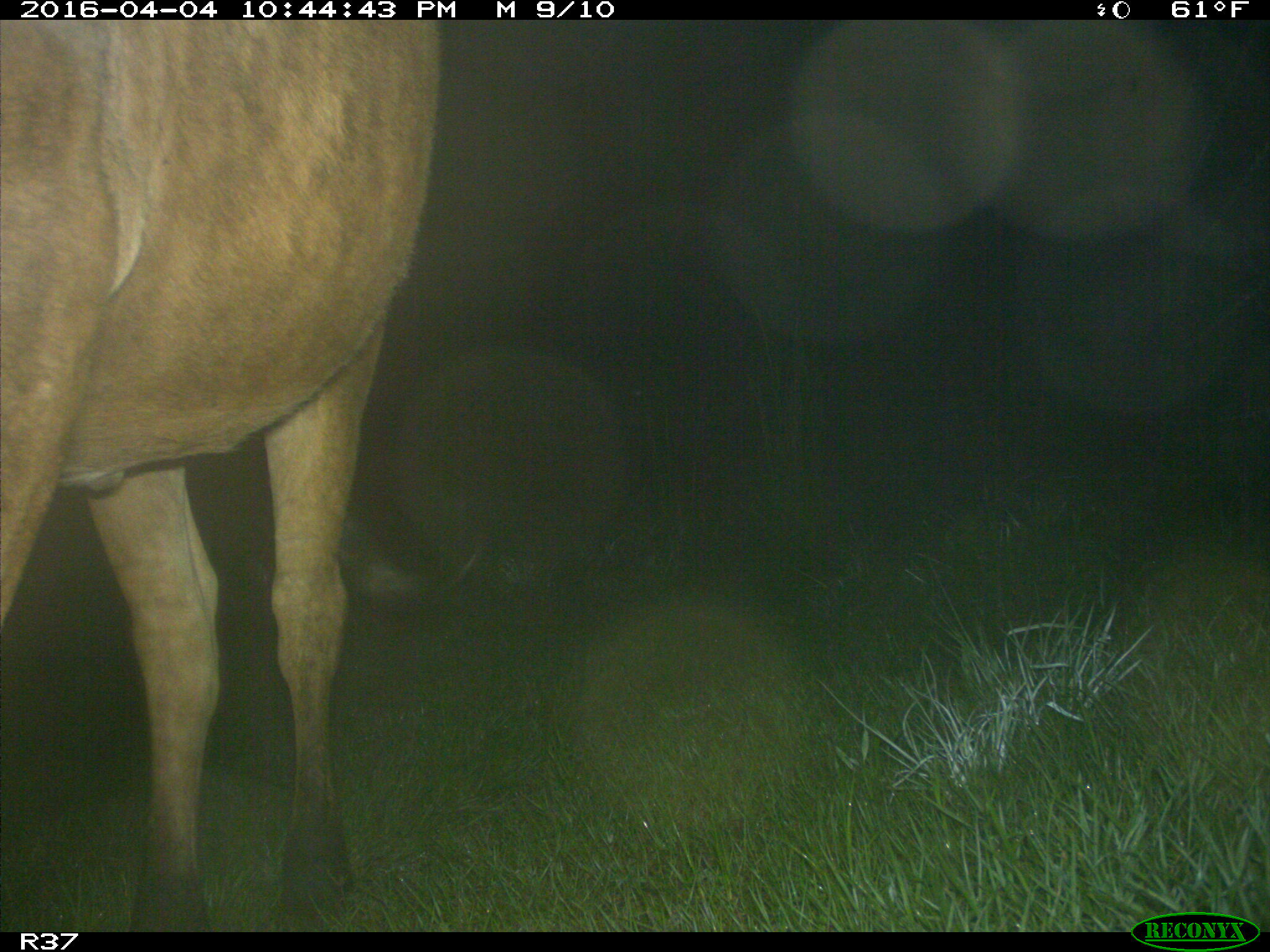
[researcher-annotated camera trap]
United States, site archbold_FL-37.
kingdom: Animalia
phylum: Chordata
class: Mammalia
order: Artiodactyla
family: Bovidae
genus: Bos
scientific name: Bos taurus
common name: domestic cow